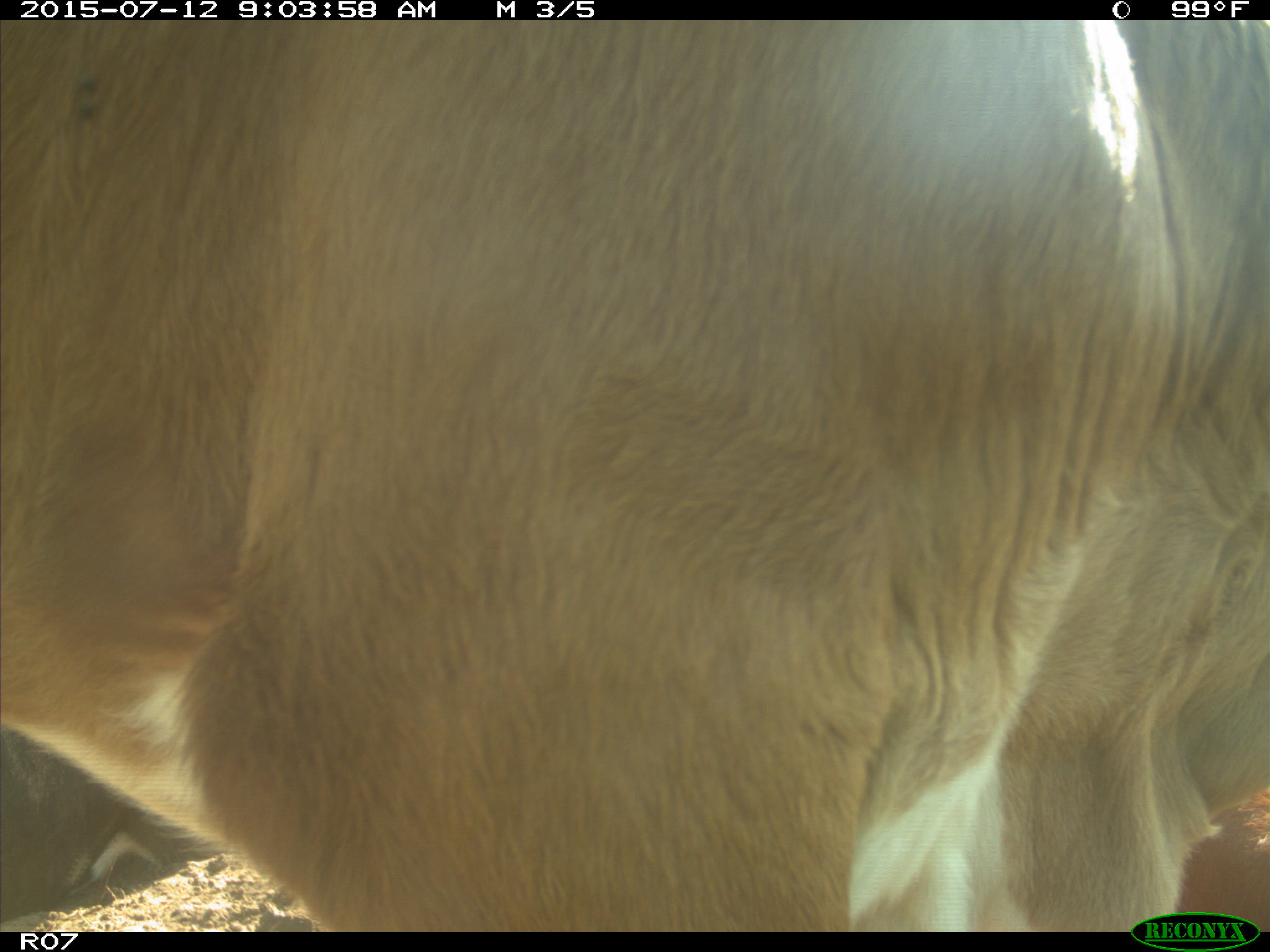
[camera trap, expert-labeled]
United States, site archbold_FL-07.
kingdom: Animalia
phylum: Chordata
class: Mammalia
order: Artiodactyla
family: Bovidae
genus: Bos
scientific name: Bos taurus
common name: domestic cow